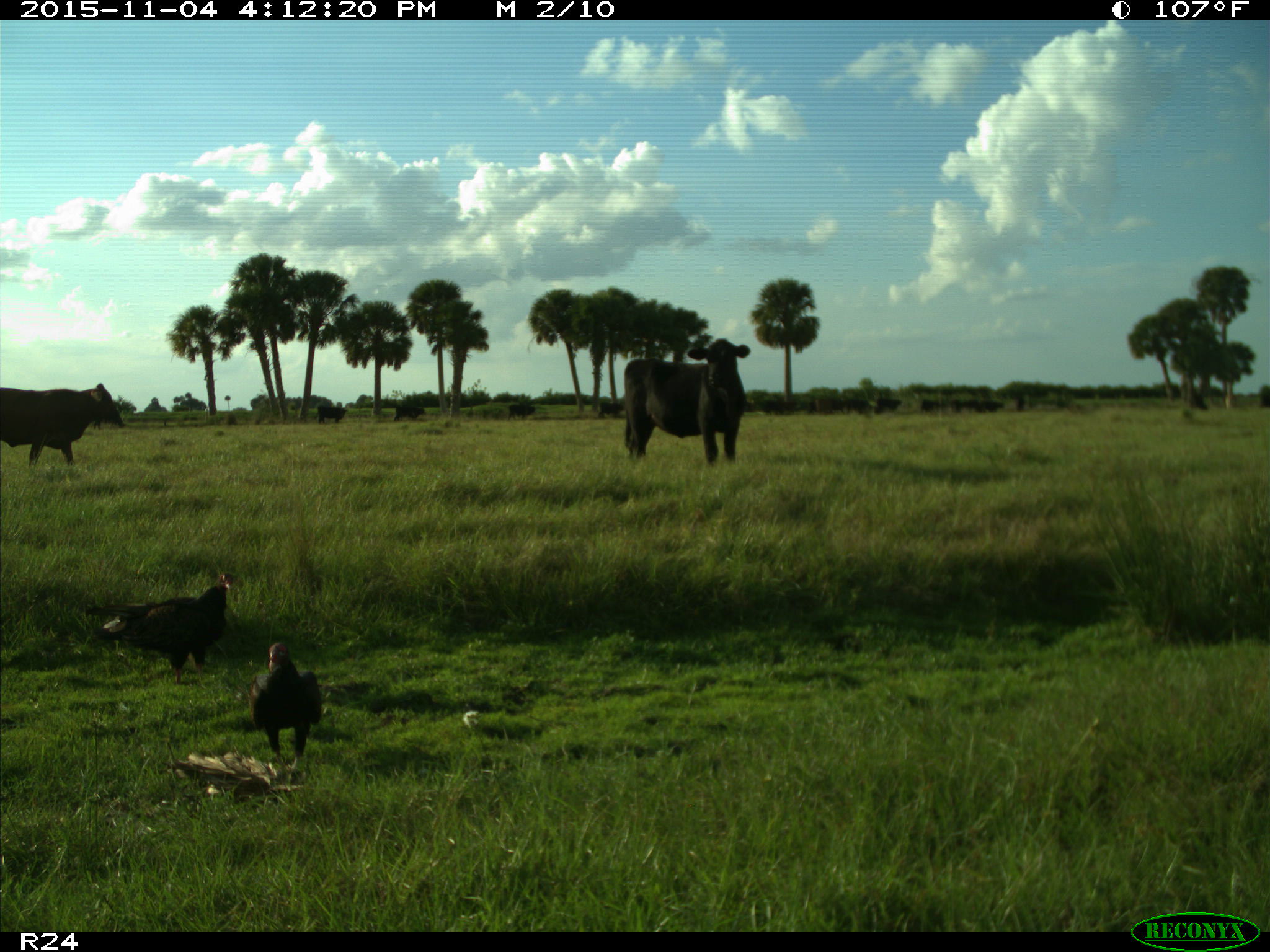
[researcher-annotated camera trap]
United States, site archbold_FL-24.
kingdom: Animalia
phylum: Chordata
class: Mammalia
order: Artiodactyla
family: Bovidae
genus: Bos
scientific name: Bos taurus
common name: domestic cow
Bos taurus (domestic cow).